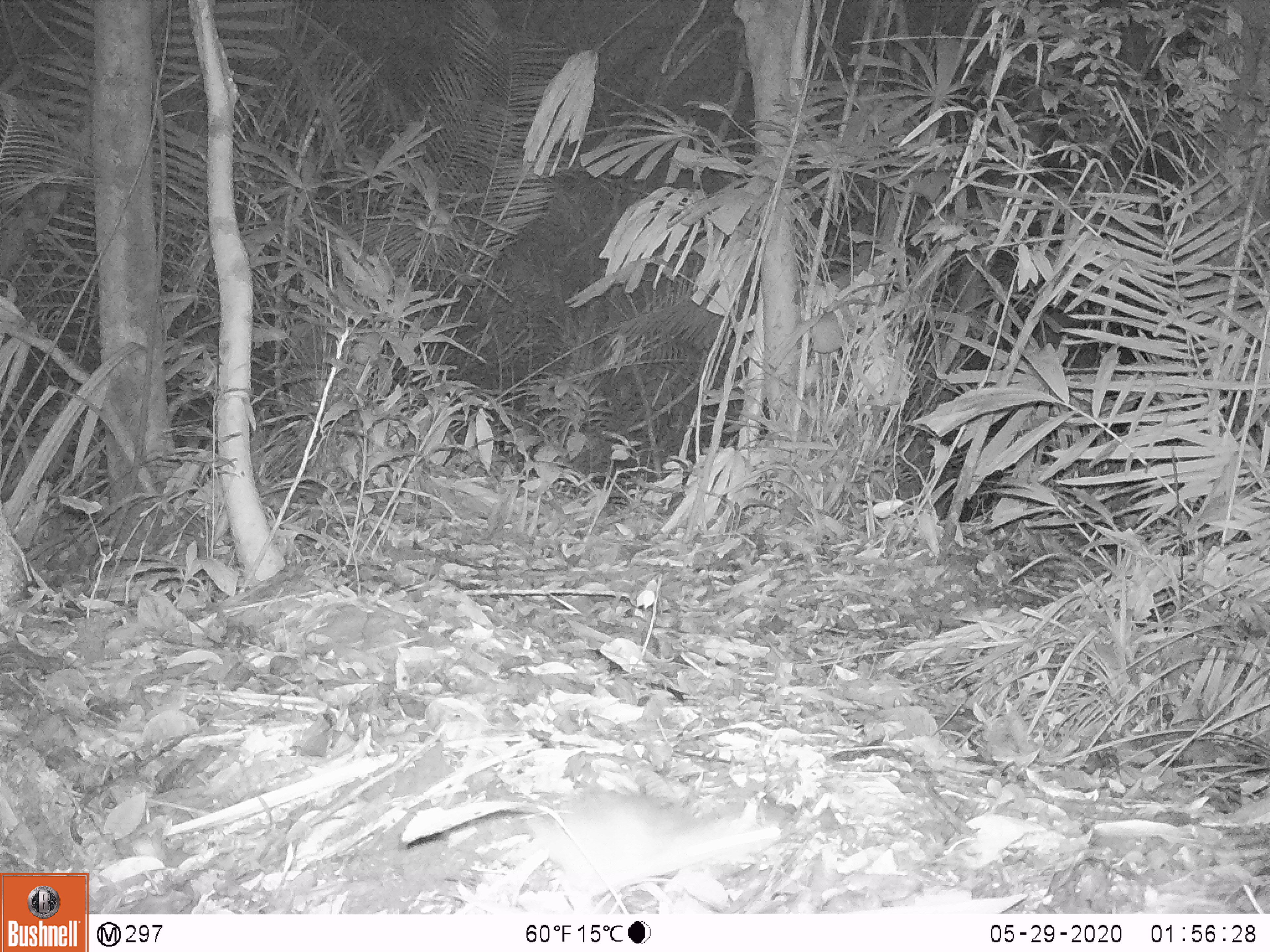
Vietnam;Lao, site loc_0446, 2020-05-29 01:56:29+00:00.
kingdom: Animalia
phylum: Chordata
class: Mammalia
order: Rodentia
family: Muridae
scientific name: Muridae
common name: old-world mice and rats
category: unidentified murid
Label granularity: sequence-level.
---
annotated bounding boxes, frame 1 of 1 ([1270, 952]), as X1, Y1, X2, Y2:
unidentified murid: 498, 789, 783, 912